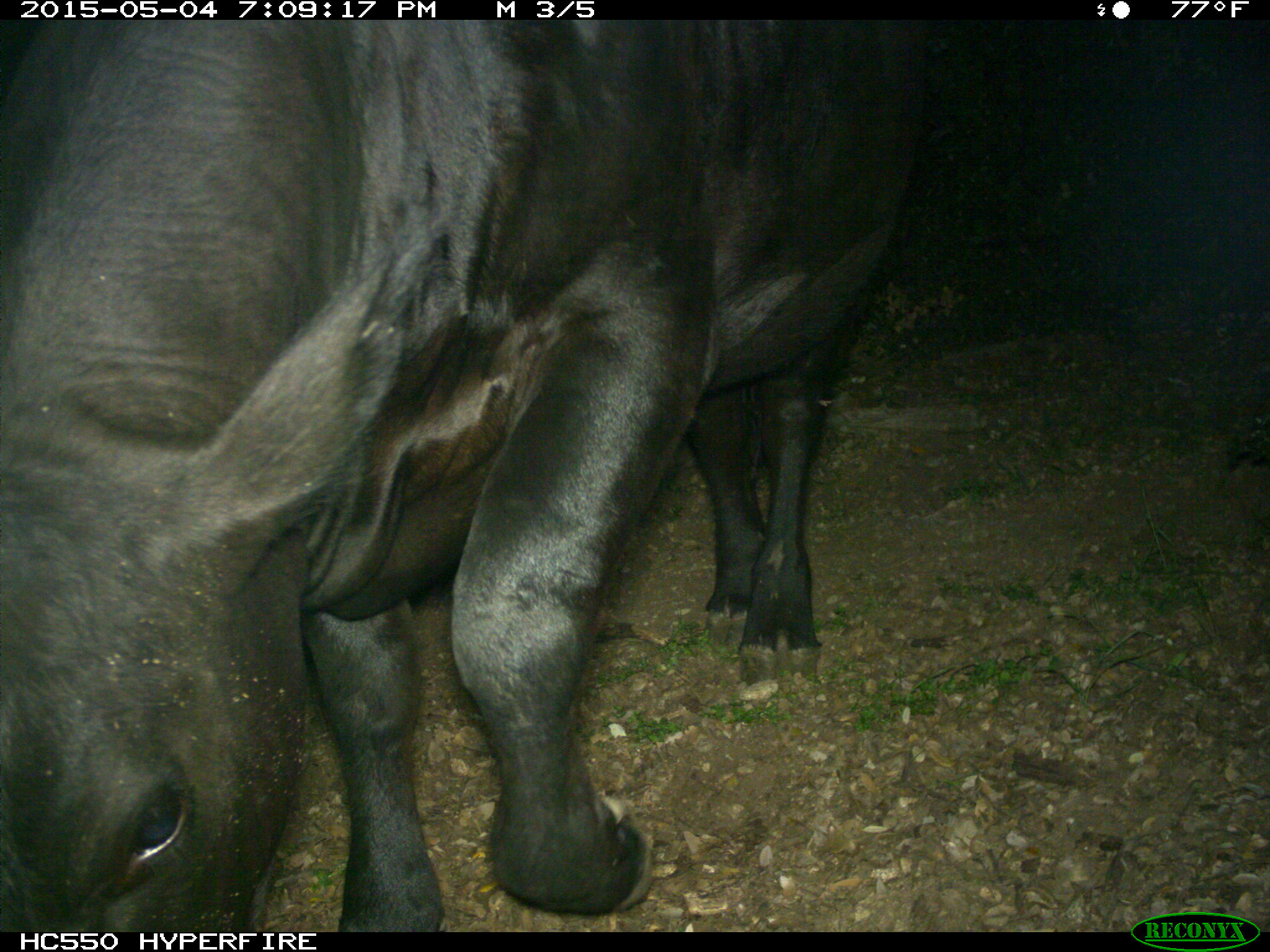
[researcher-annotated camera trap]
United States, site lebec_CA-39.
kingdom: Animalia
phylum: Chordata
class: Mammalia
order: Artiodactyla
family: Bovidae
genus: Bos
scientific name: Bos taurus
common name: domestic cow